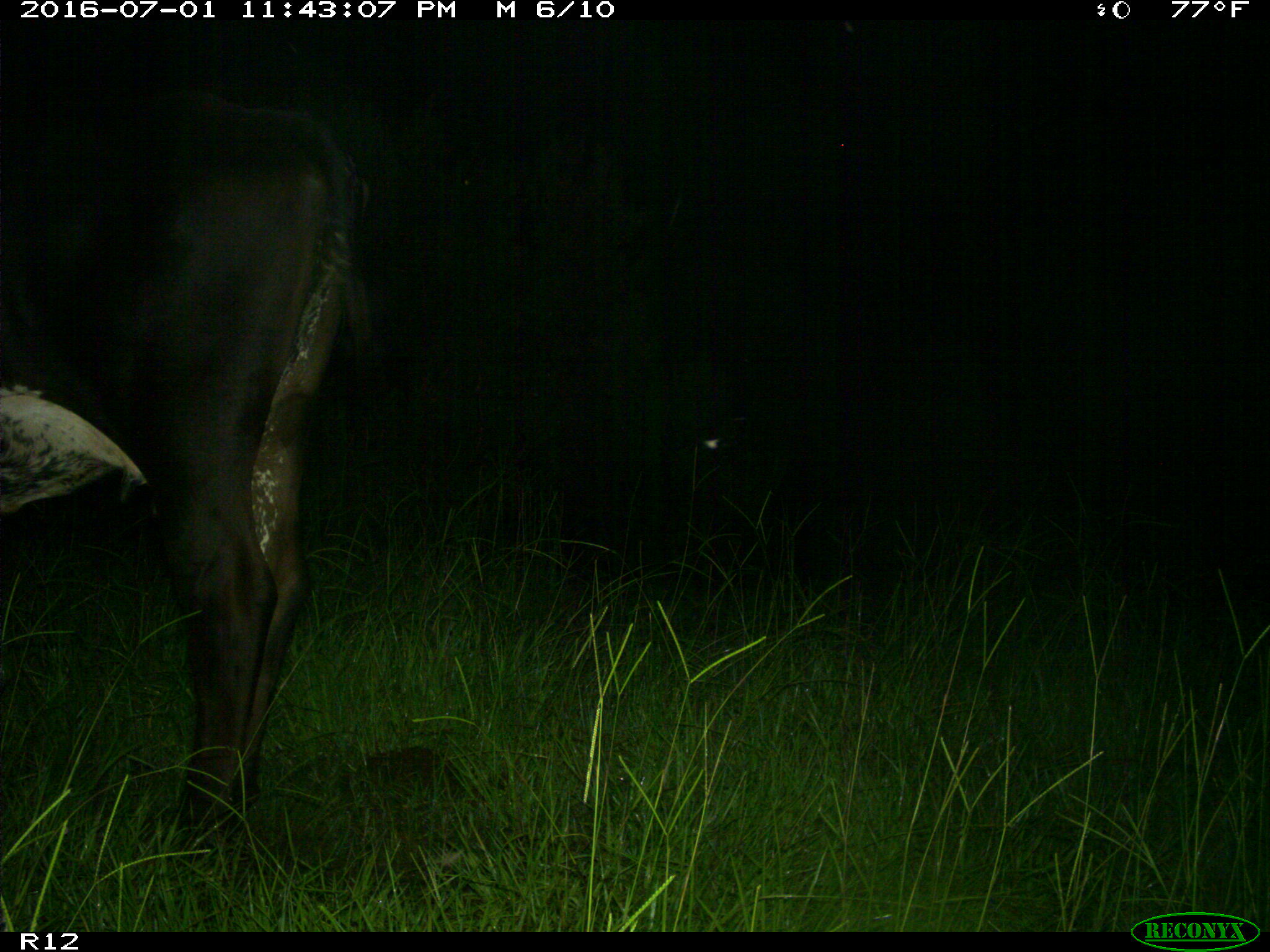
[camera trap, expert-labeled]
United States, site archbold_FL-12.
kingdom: Animalia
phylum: Chordata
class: Mammalia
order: Artiodactyla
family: Bovidae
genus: Bos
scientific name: Bos taurus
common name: domestic cow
Bos taurus (domestic cow).